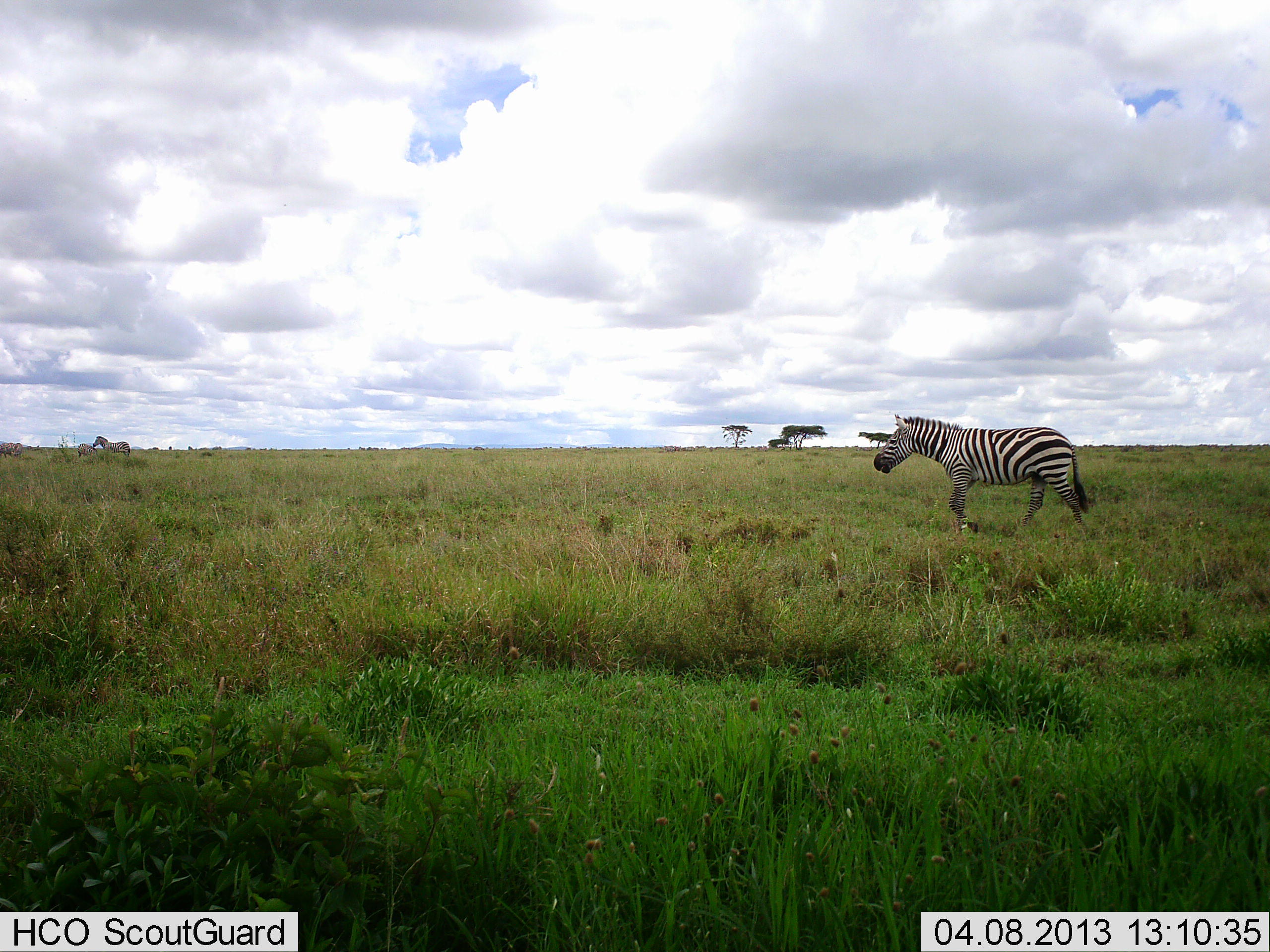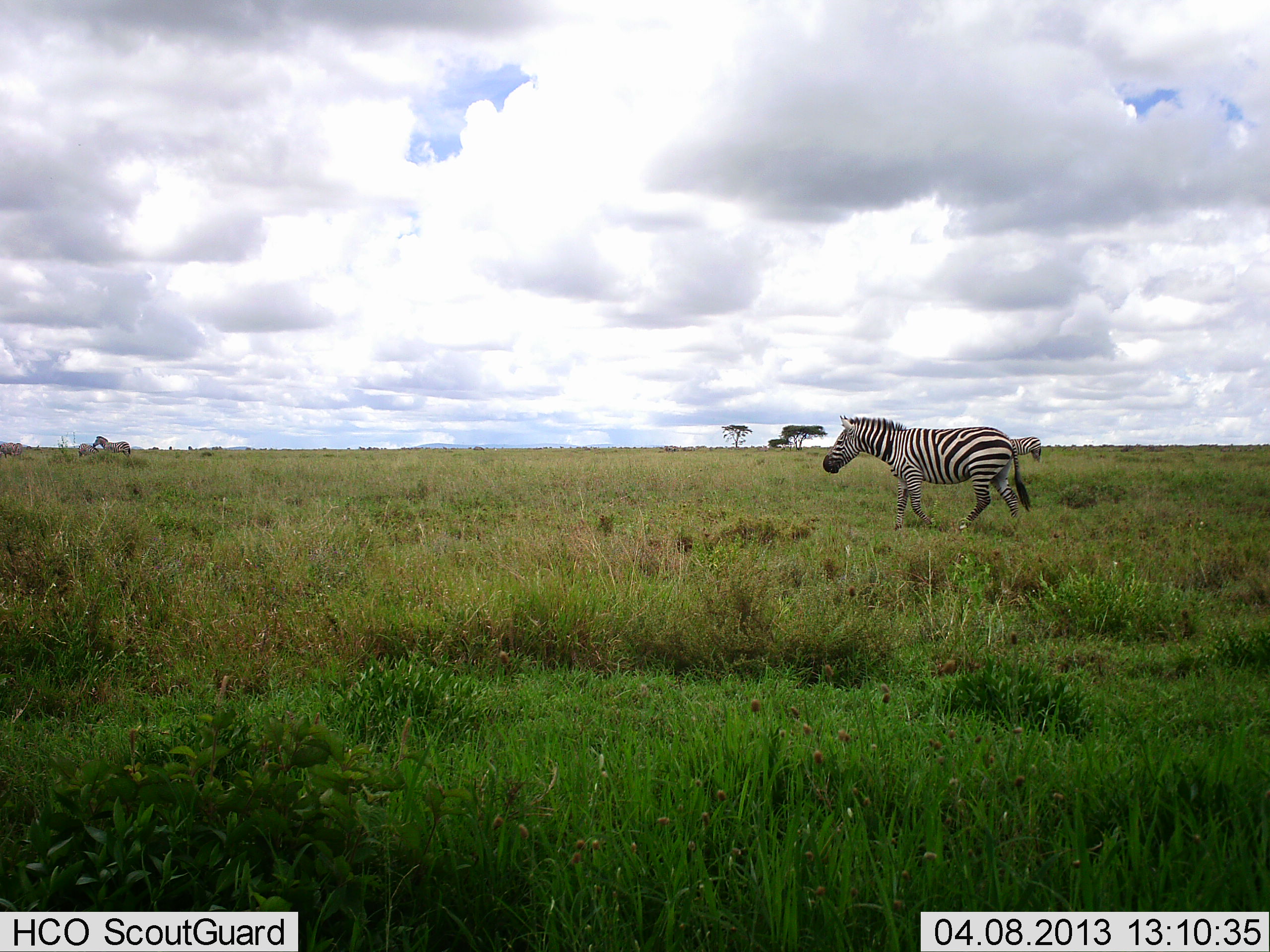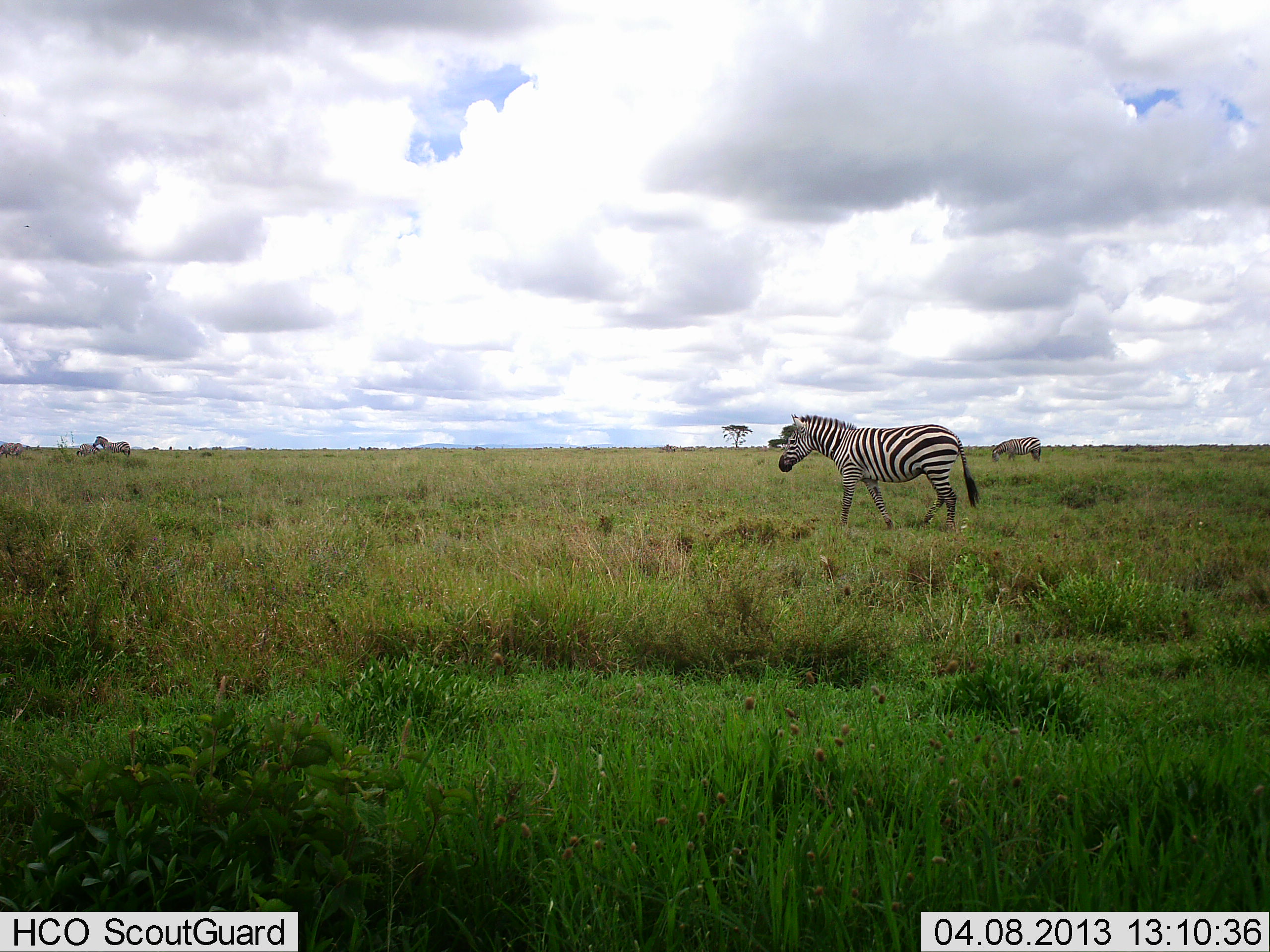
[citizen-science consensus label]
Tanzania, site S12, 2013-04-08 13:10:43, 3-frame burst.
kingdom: Animalia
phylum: Chordata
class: Mammalia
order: Perissodactyla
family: Equidae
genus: Equus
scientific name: Equus quagga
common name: plains zebra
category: zebra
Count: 3.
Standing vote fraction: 50%.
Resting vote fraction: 3%.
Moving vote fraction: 97%.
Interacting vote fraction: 3%.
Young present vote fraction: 0%.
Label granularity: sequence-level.